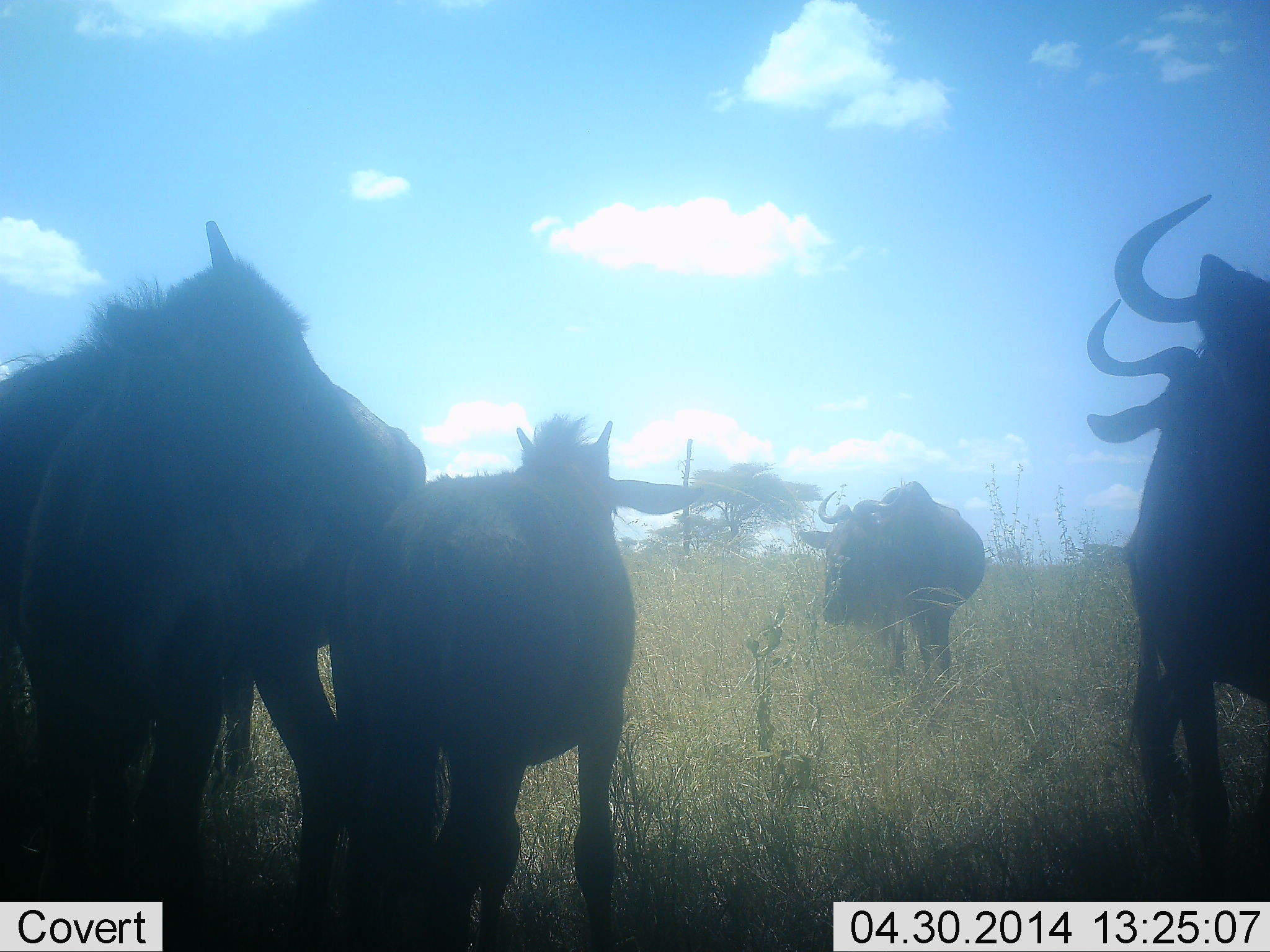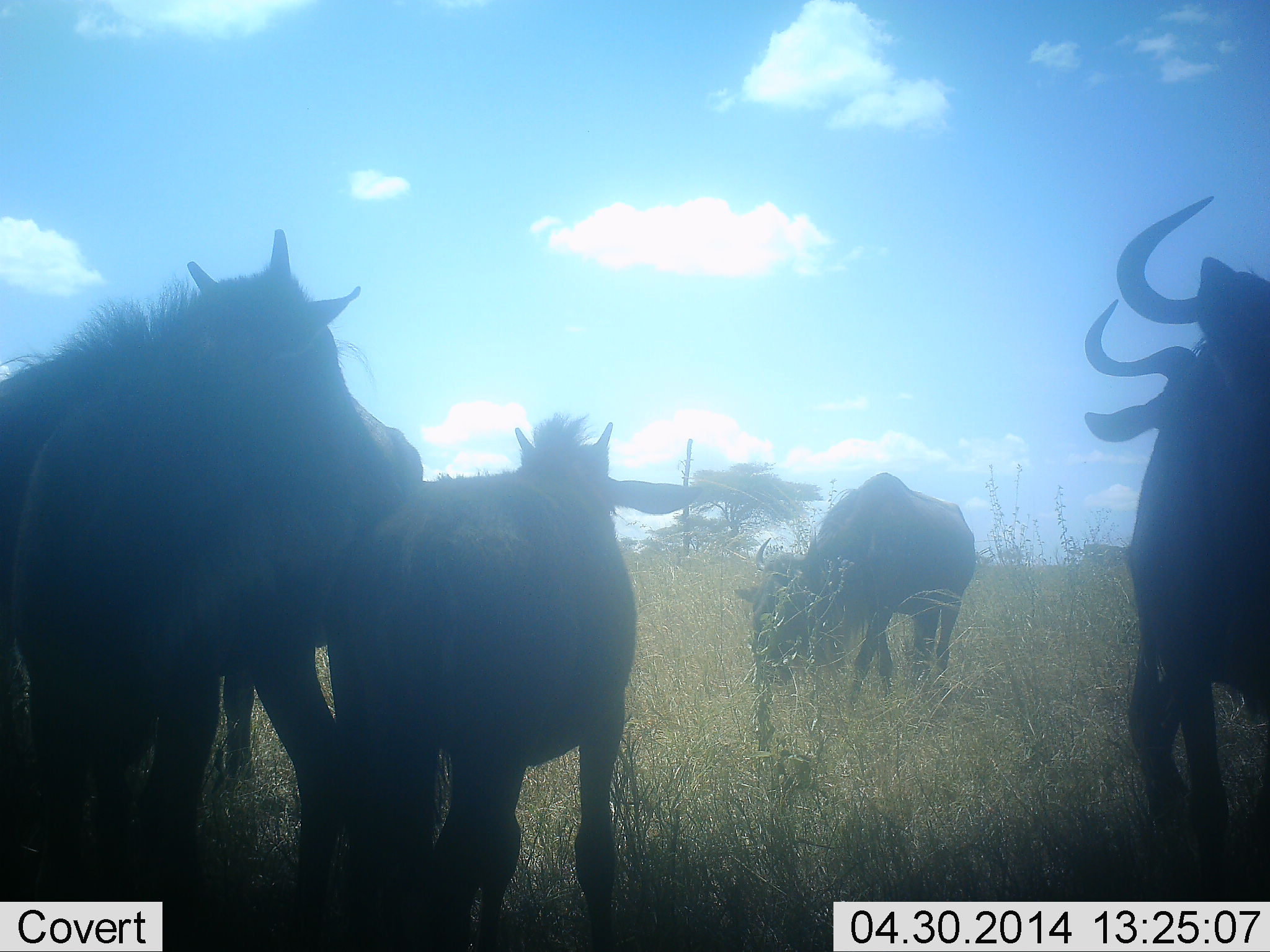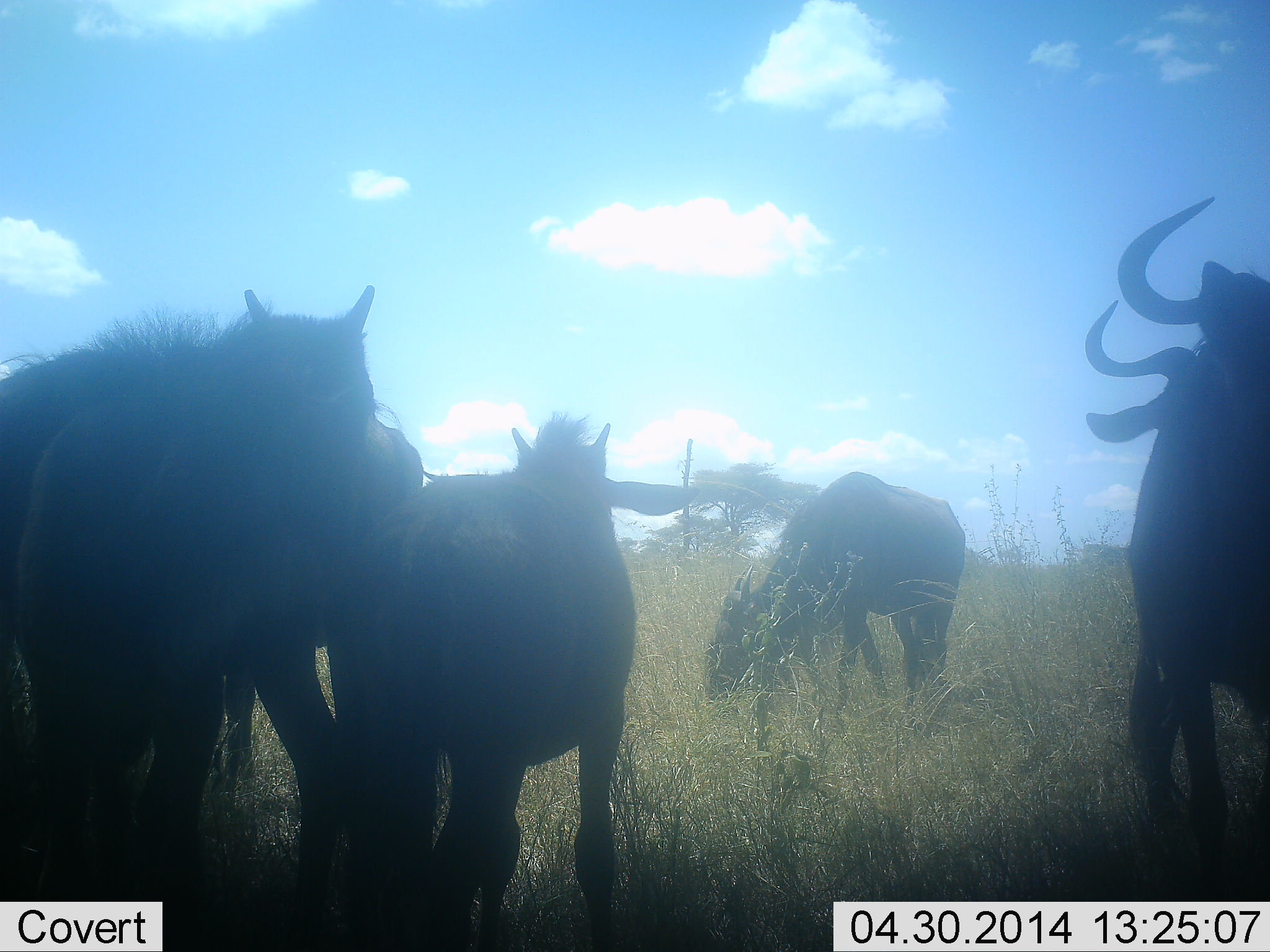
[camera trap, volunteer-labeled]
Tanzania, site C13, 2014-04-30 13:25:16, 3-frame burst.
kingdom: Animalia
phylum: Chordata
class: Mammalia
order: Artiodactyla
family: Bovidae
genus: Connochaetes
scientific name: Connochaetes taurinus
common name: blue wildebeest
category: wildebeest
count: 5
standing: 82%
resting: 0%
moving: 9%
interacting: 0%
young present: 18%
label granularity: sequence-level